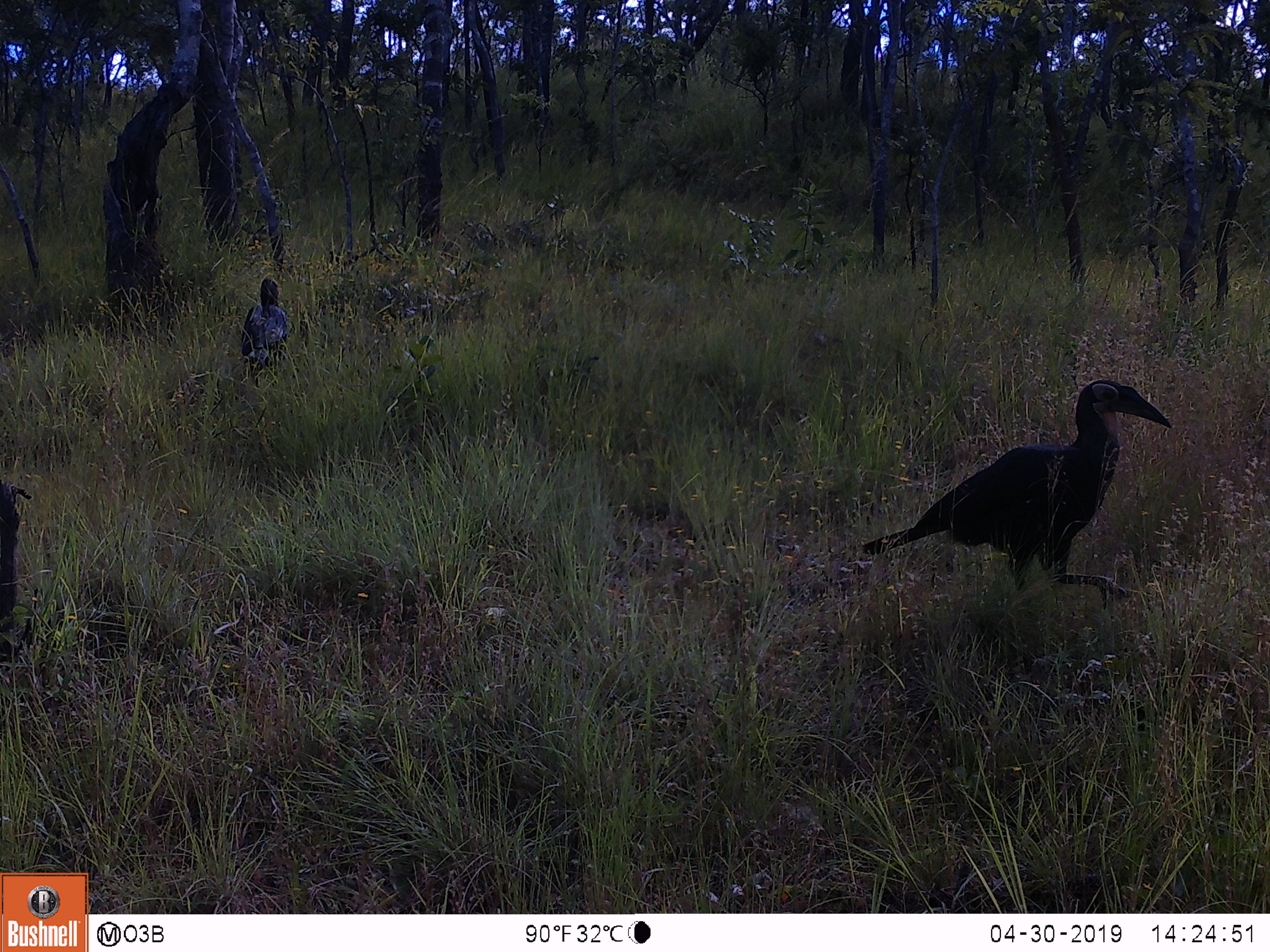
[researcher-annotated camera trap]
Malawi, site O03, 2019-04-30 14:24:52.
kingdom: Animalia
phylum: Chordata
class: Aves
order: Bucerotiformes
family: Bucorvidae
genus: Bucorvus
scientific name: Bucorvus leadbeateri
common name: southern ground hornbill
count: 2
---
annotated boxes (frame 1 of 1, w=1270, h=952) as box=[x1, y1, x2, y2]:
southern ground hornbill: box=[868, 362, 1179, 611]; box=[244, 257, 298, 388]